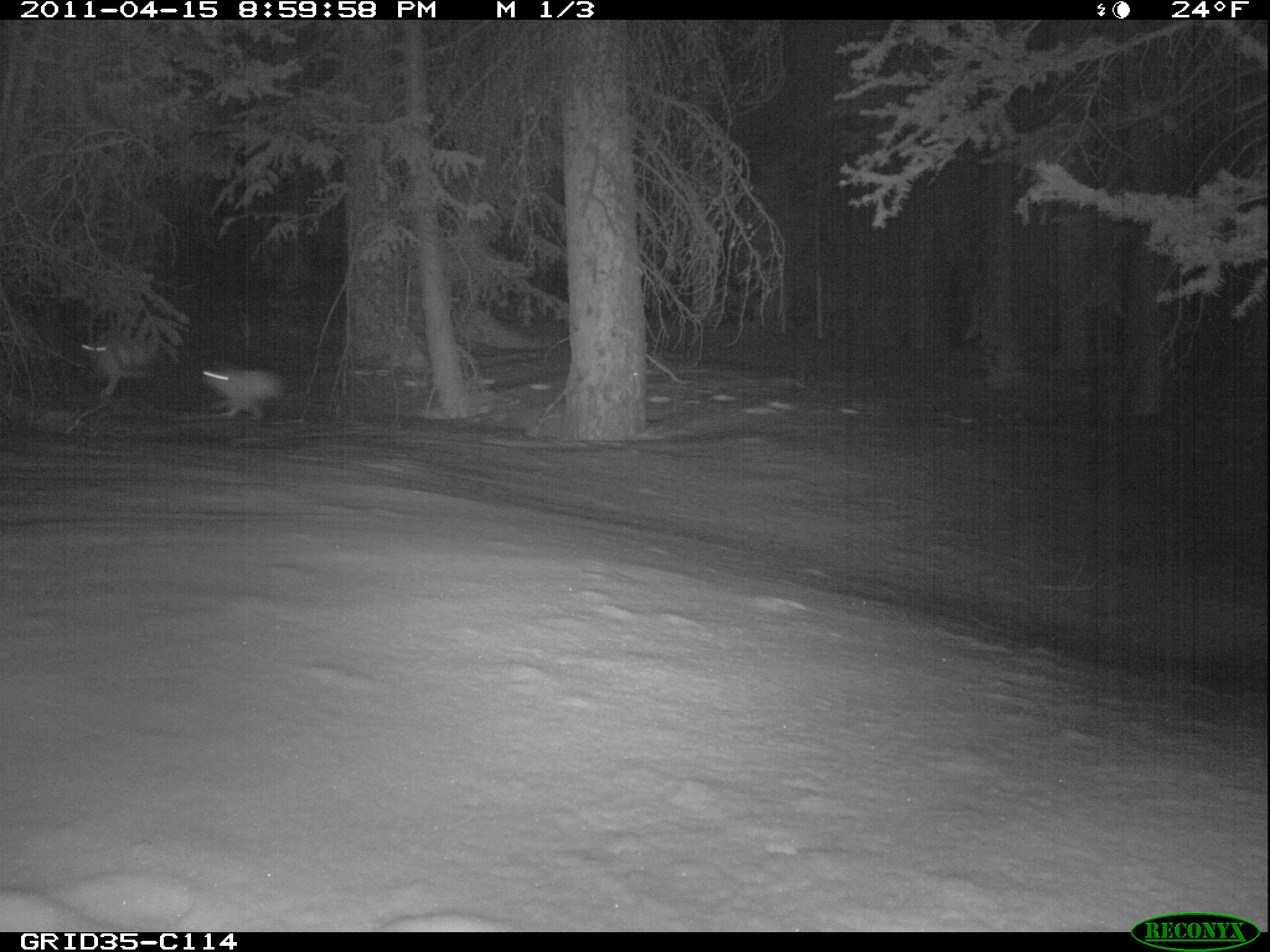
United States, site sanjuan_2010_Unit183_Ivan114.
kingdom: Animalia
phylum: Chordata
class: Mammalia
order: Lagomorpha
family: Leporidae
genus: Lepus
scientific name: Lepus americanus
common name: snowshoe hare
Lepus americanus (snowshoe hare).